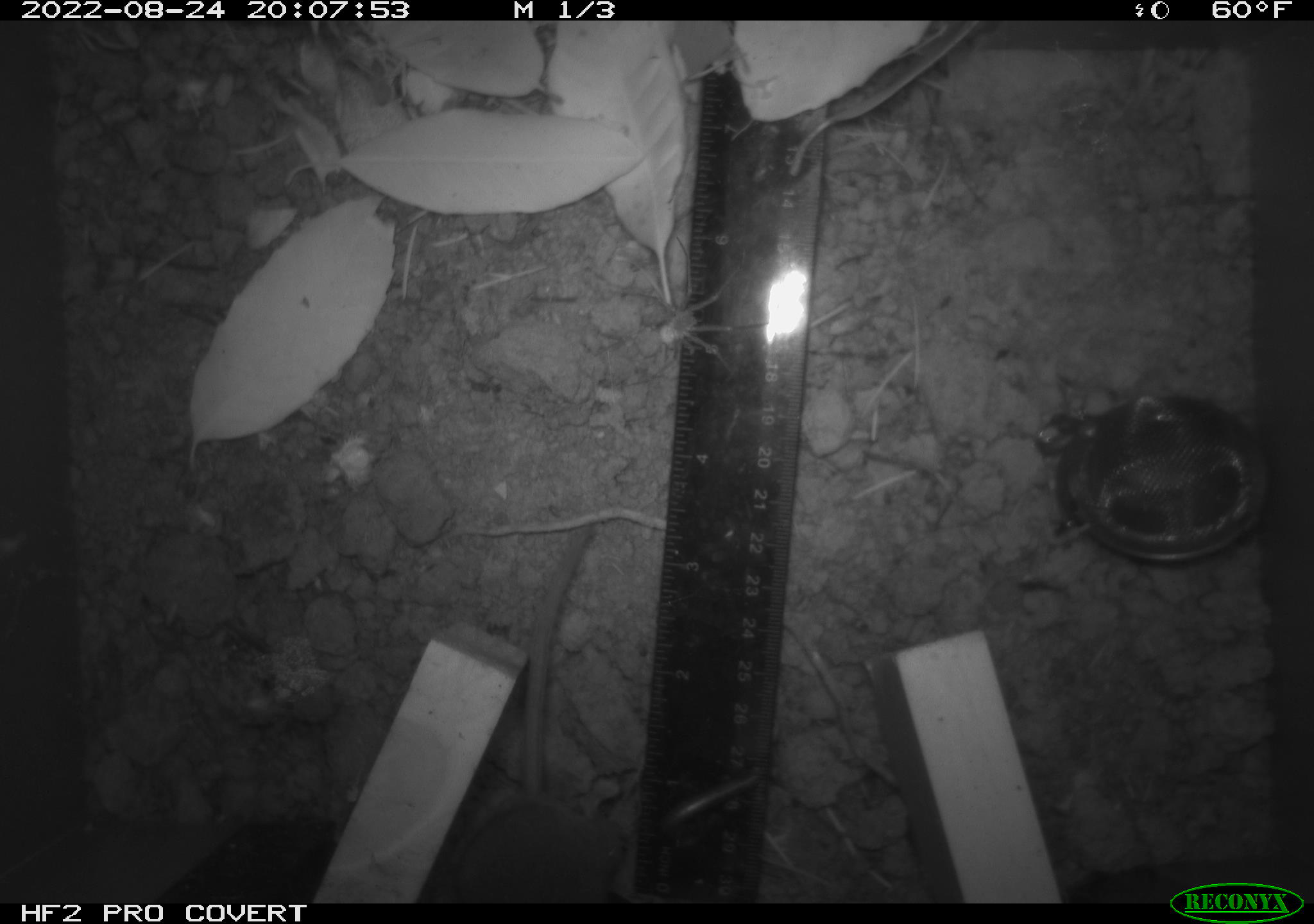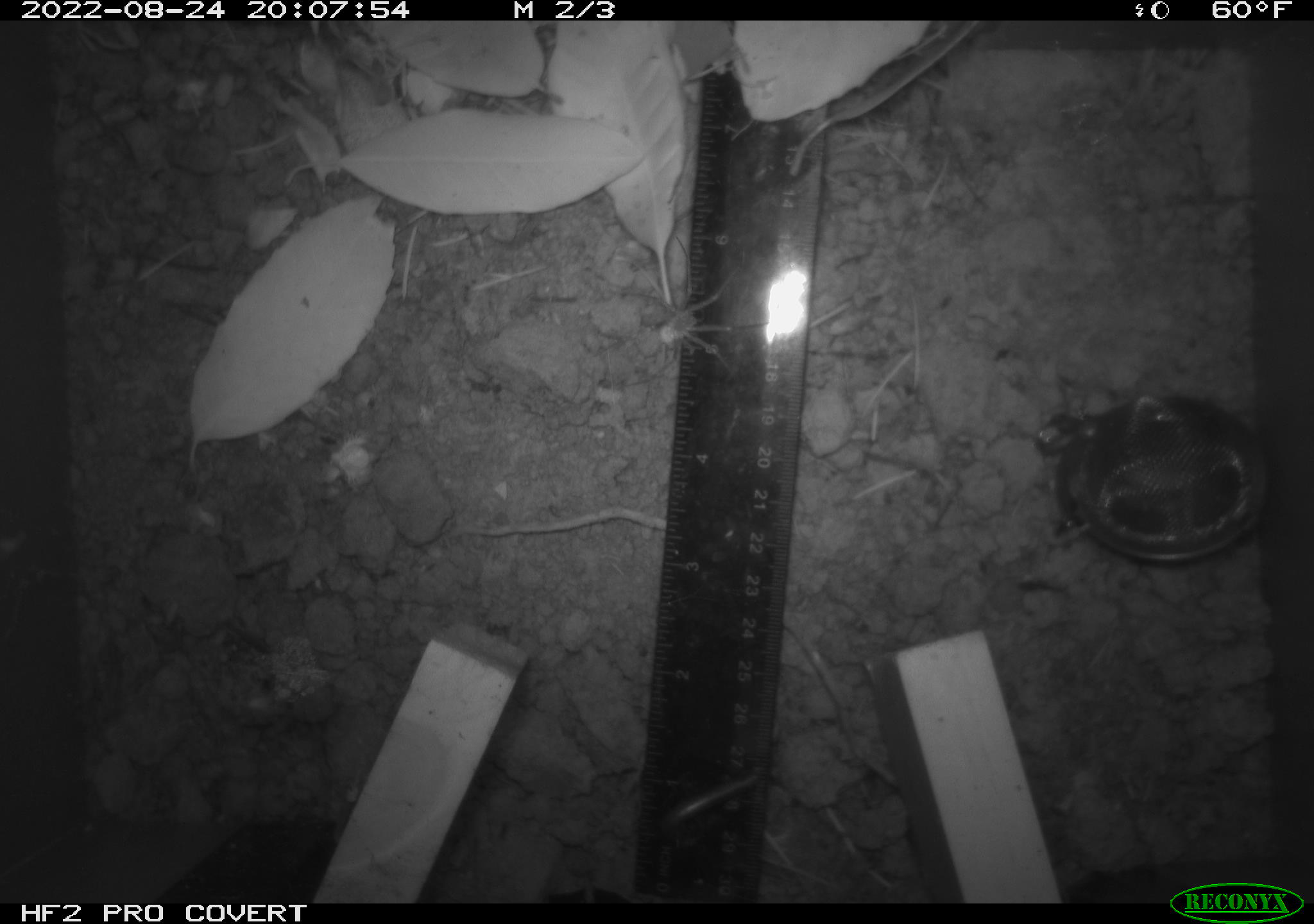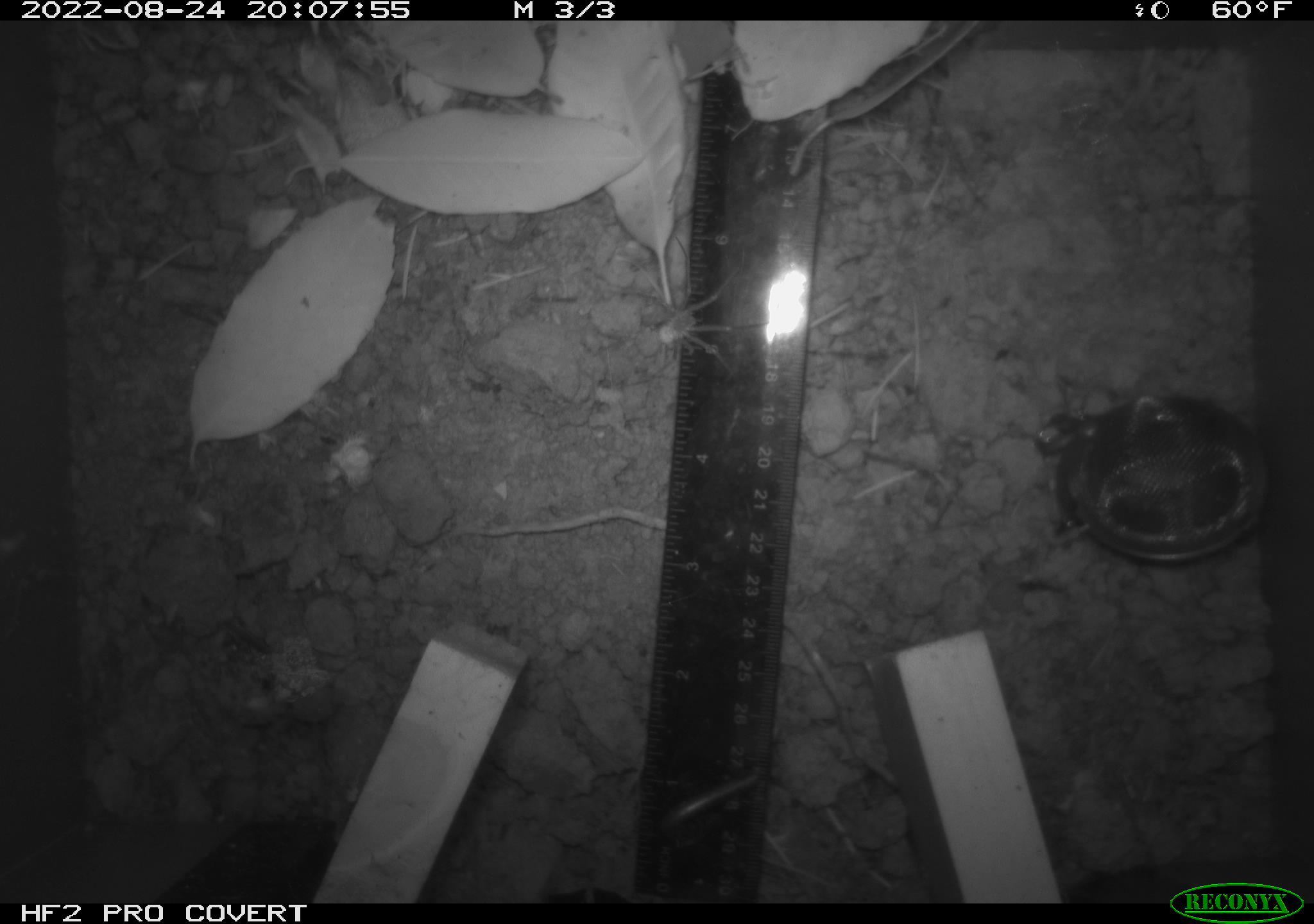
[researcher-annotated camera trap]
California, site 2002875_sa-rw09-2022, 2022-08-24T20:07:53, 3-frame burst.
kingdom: Animalia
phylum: Arthropoda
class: Arachnida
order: Araneae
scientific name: Araneae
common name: spider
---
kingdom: Animalia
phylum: Chordata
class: Mammalia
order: Rodentia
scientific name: Rodentia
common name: rodent